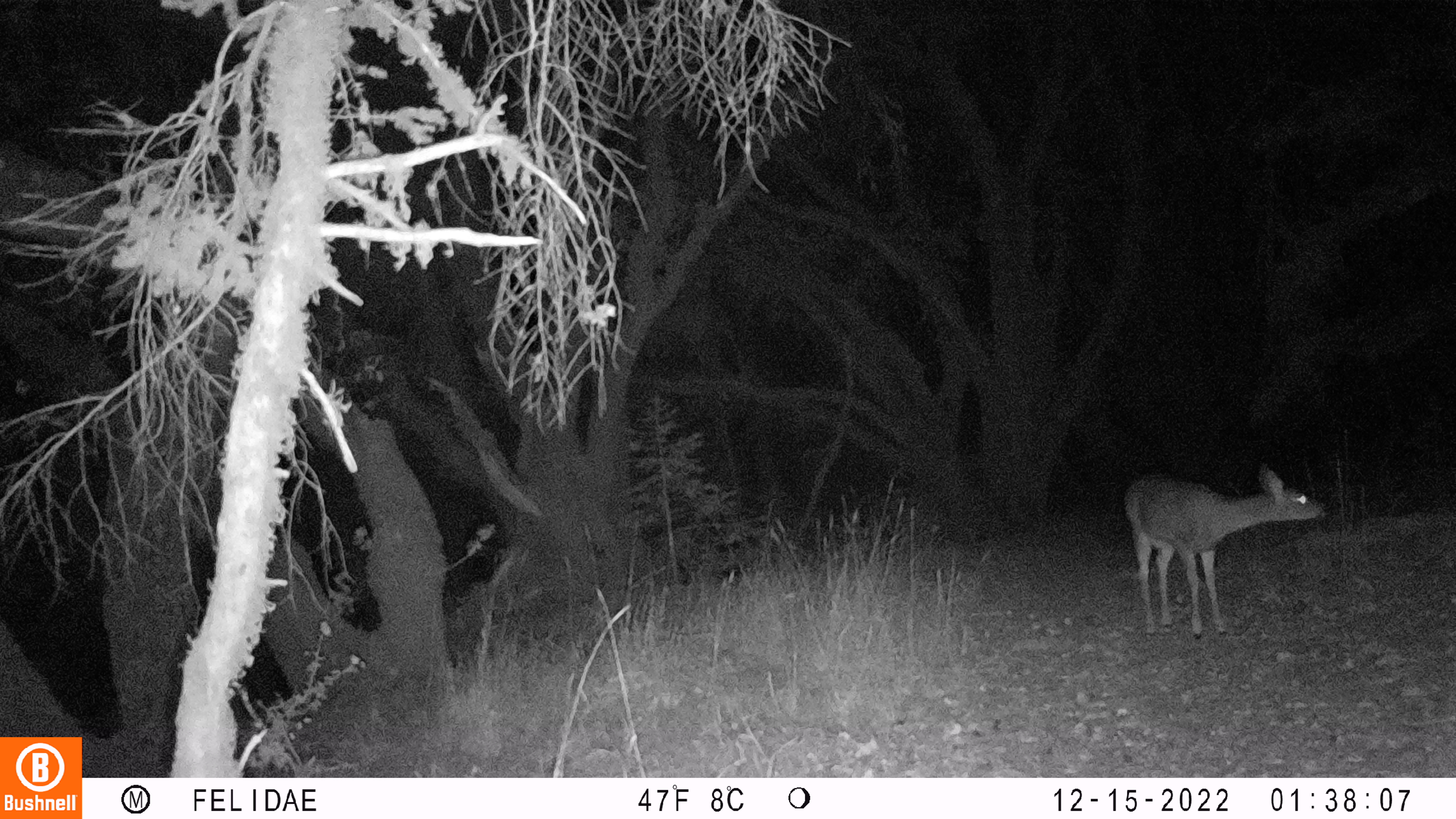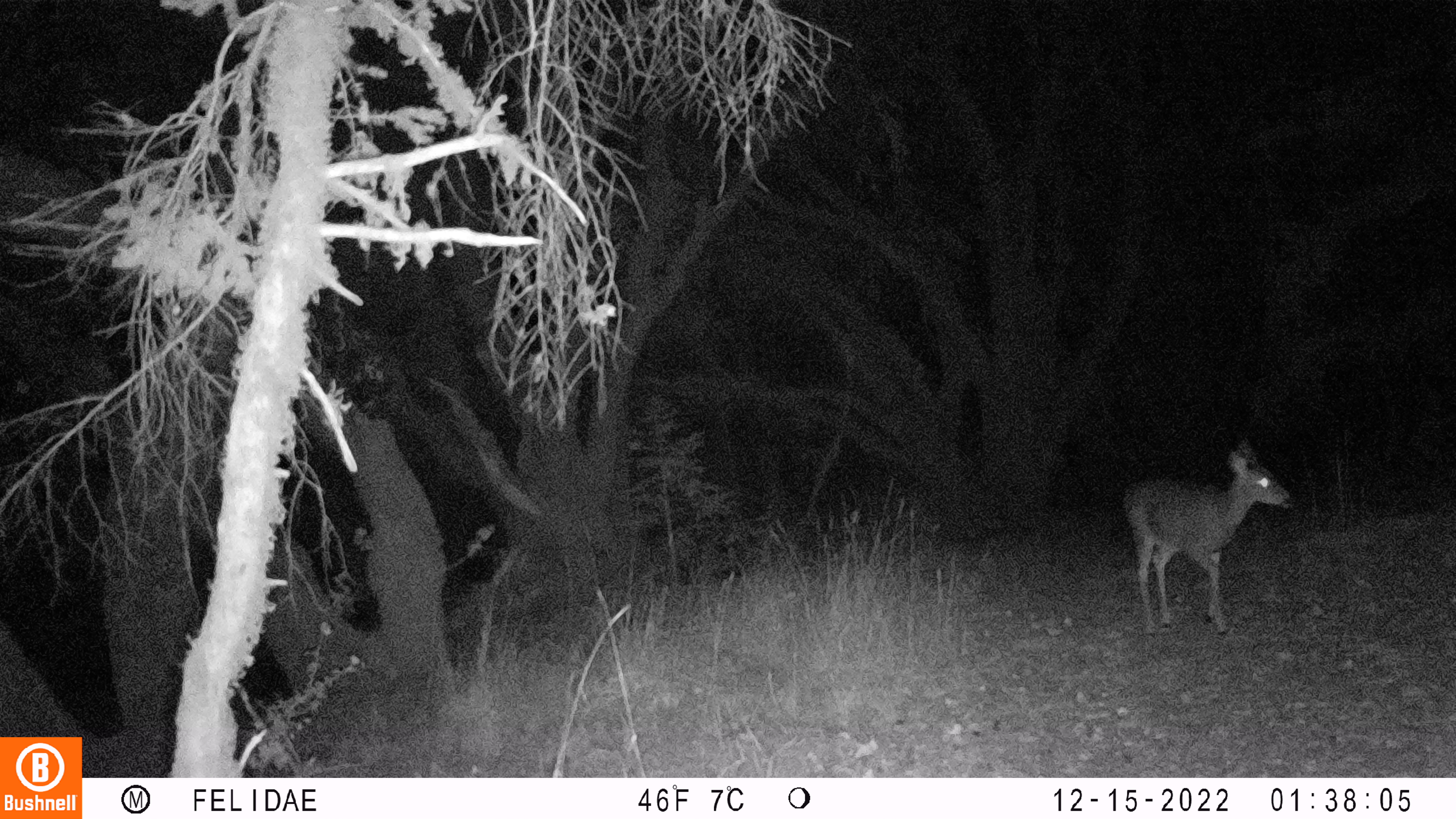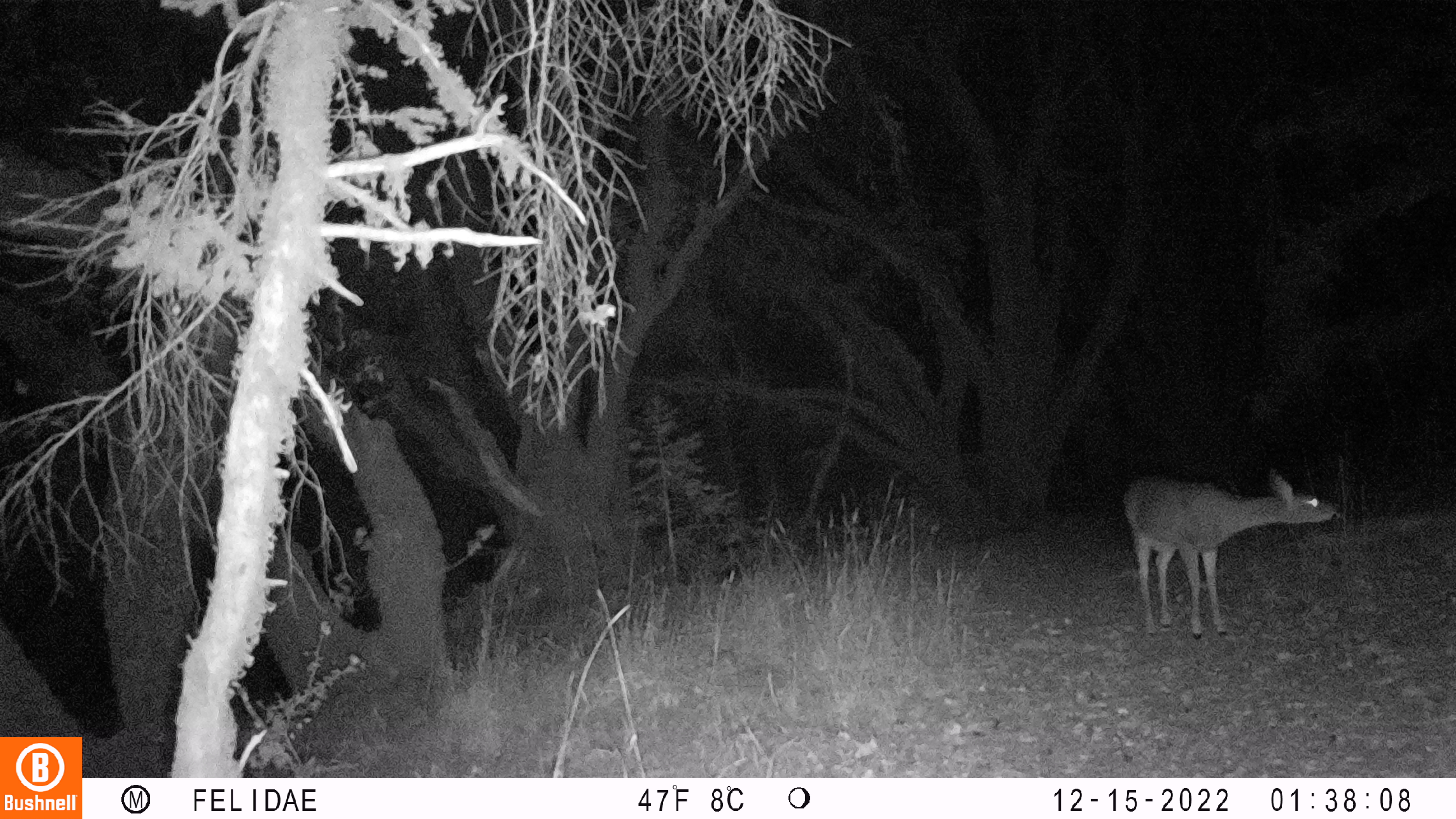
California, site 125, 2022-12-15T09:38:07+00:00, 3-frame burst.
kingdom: Animalia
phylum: Chordata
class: Mammalia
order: Artiodactyla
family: Cervidae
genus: Odocoileus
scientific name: Odocoileus hemionus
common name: mule deer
Mule deer (Odocoileus hemionus).